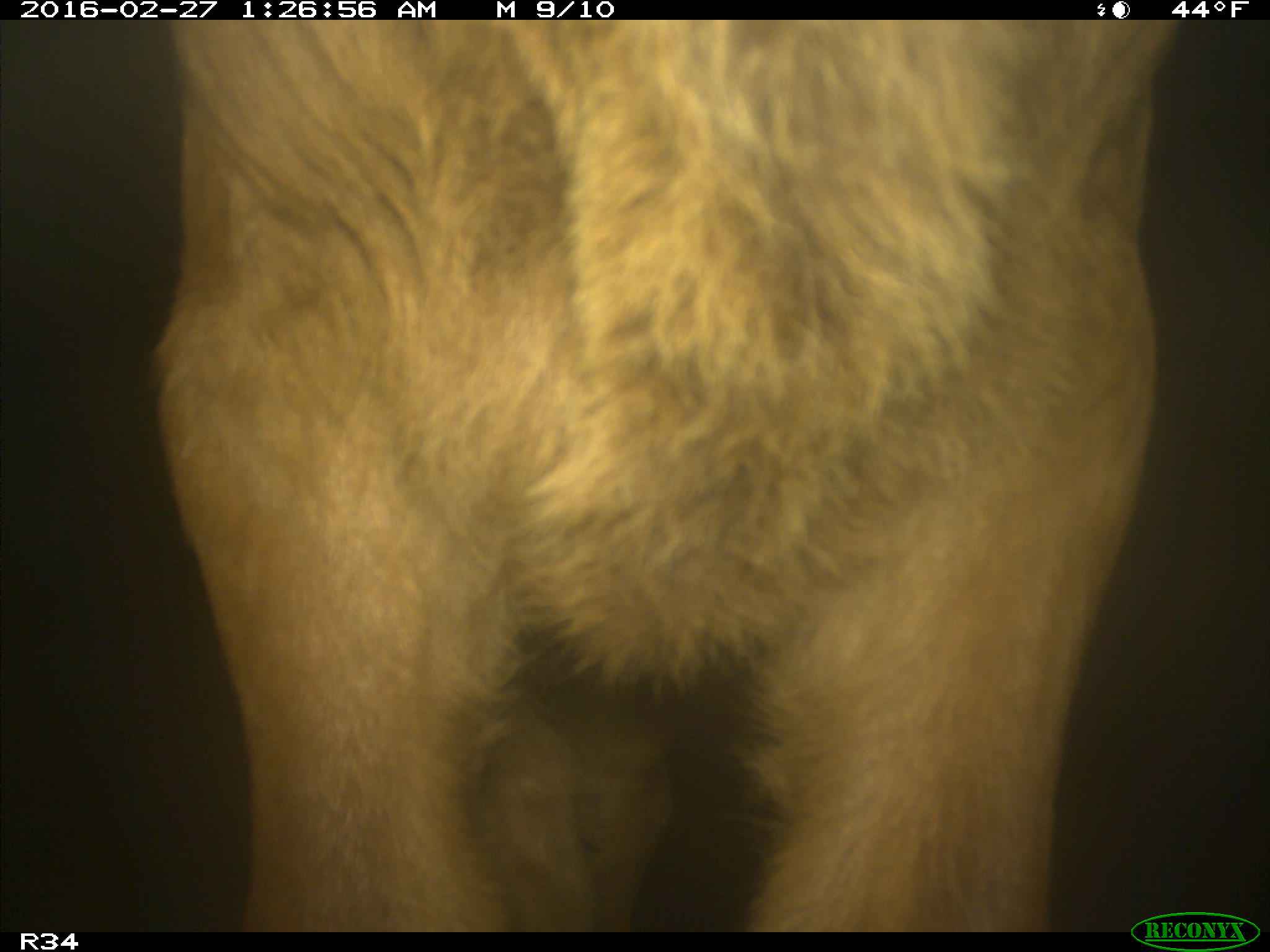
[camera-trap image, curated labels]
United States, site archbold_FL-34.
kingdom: Animalia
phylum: Chordata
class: Mammalia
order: Artiodactyla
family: Bovidae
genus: Bos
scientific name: Bos taurus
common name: domestic cow